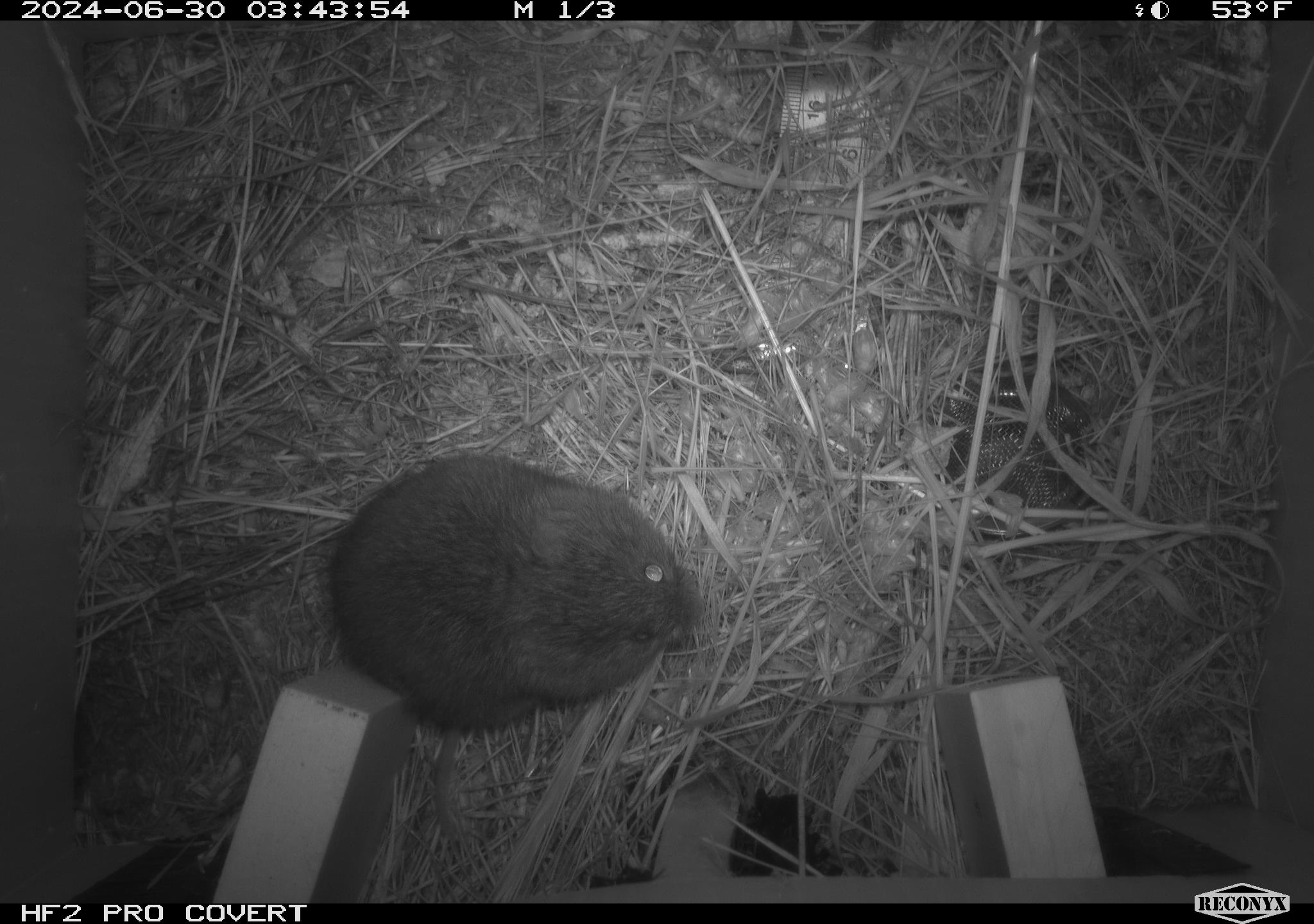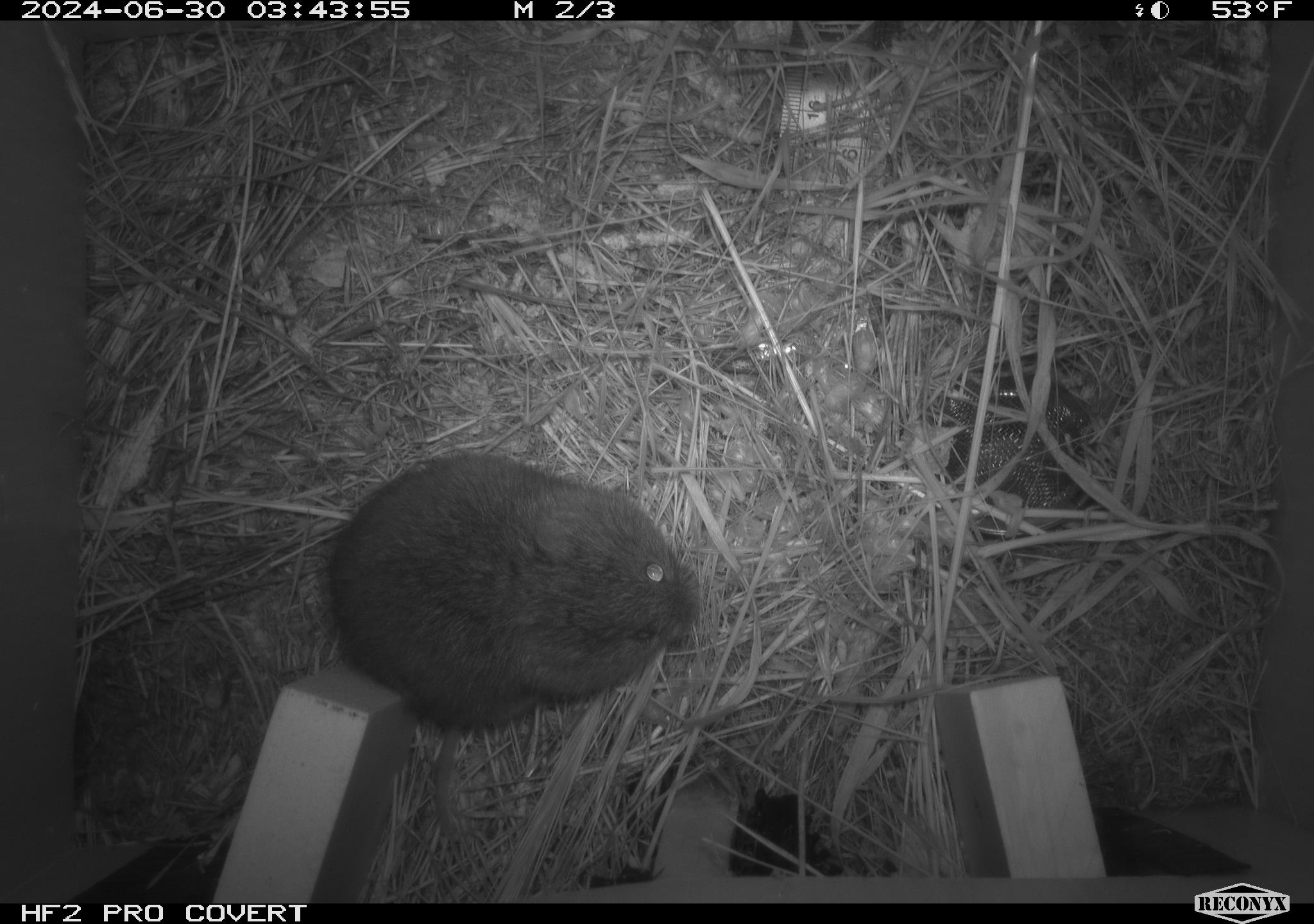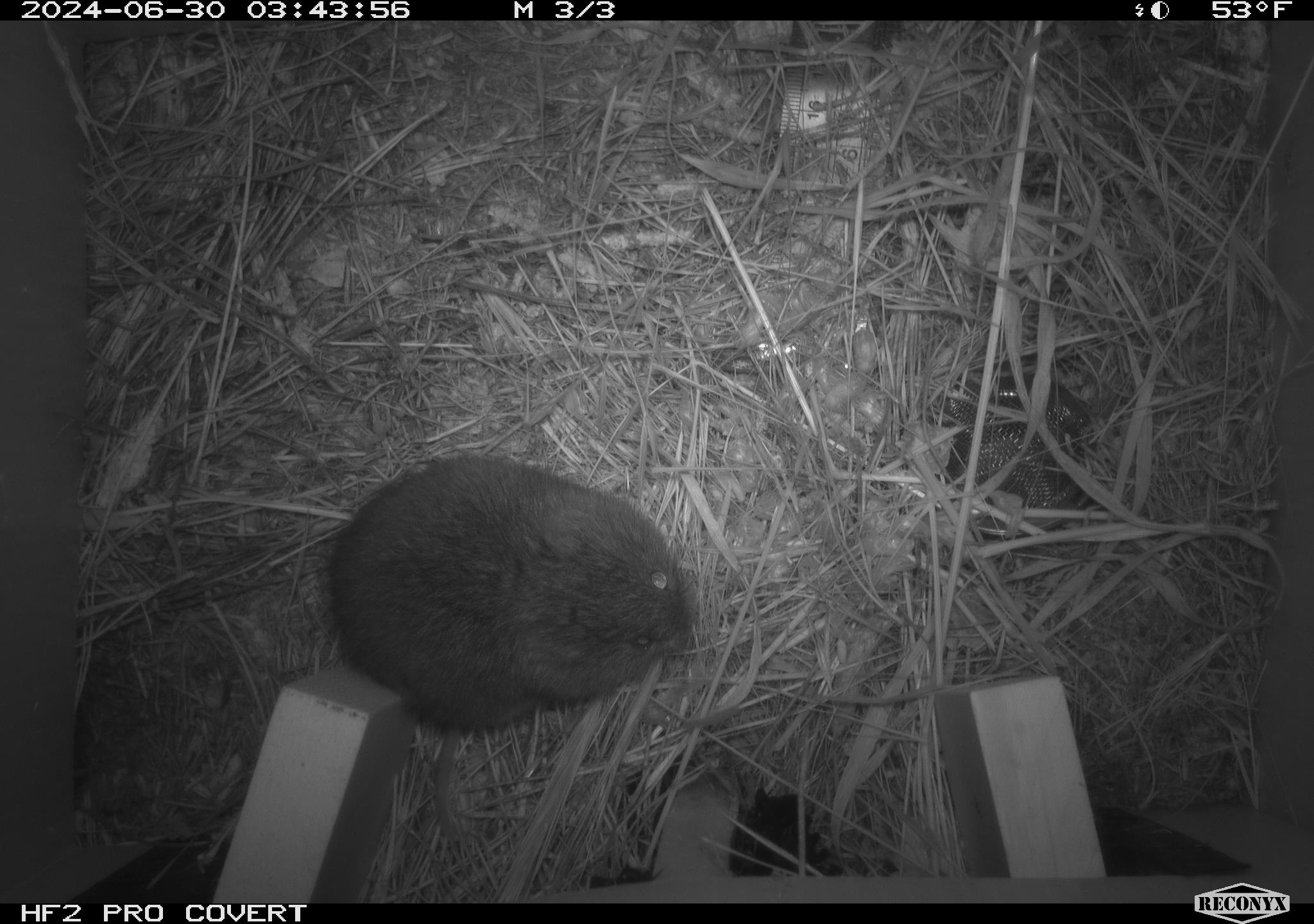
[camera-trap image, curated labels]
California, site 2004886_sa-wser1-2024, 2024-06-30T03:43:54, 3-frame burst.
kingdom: Animalia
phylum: Chordata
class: Mammalia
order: Rodentia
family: Cricetidae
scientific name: Arvicolinae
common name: voles, lemmings, and muskrats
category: arvicolinae subfamily